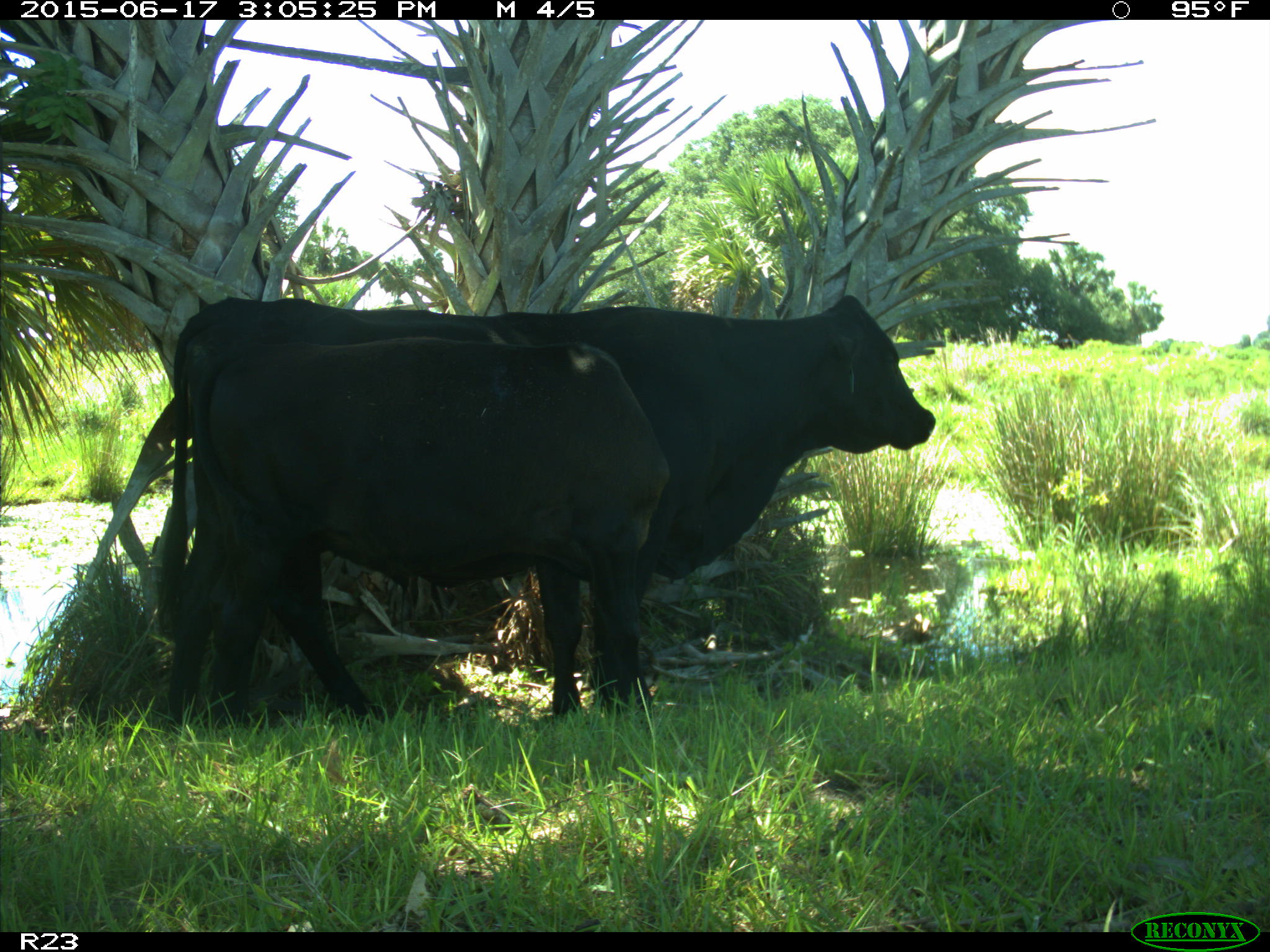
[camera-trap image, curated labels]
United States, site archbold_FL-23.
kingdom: Animalia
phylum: Chordata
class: Mammalia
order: Artiodactyla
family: Bovidae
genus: Bos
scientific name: Bos taurus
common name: domestic cow